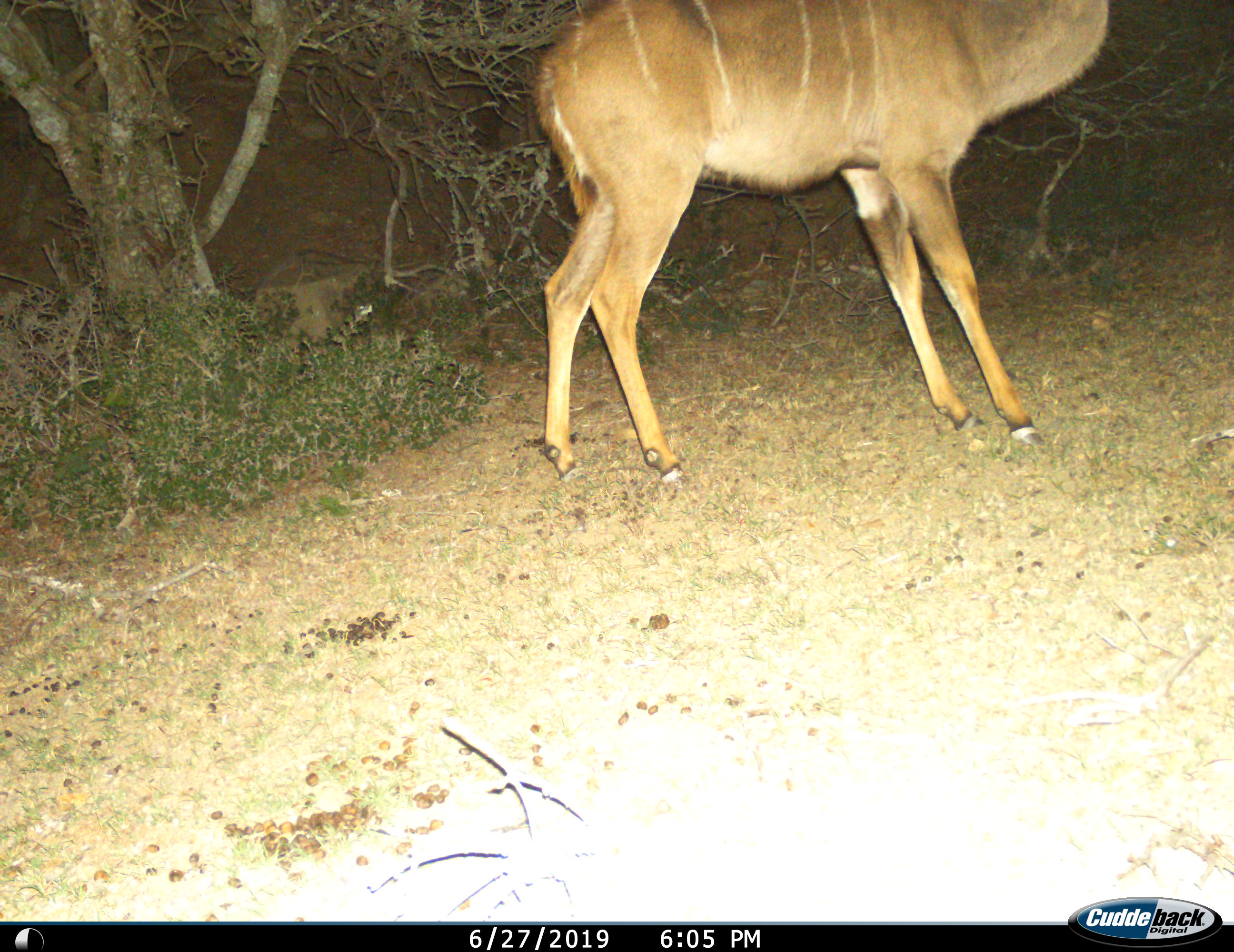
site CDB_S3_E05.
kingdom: Animalia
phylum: Chordata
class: Mammalia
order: Artiodactyla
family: Bovidae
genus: Tragelaphus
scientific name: Tragelaphus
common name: kudu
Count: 1.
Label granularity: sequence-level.